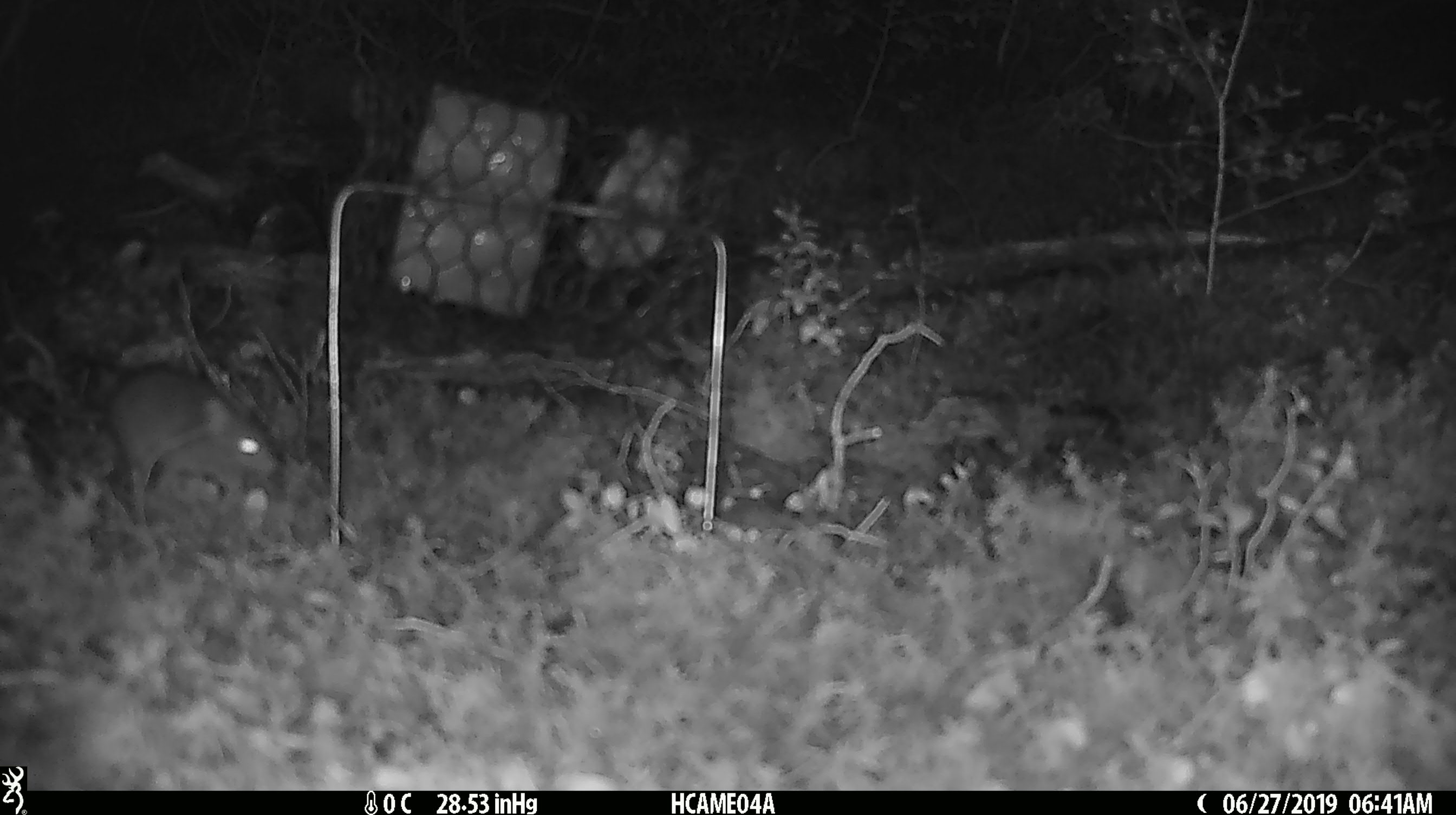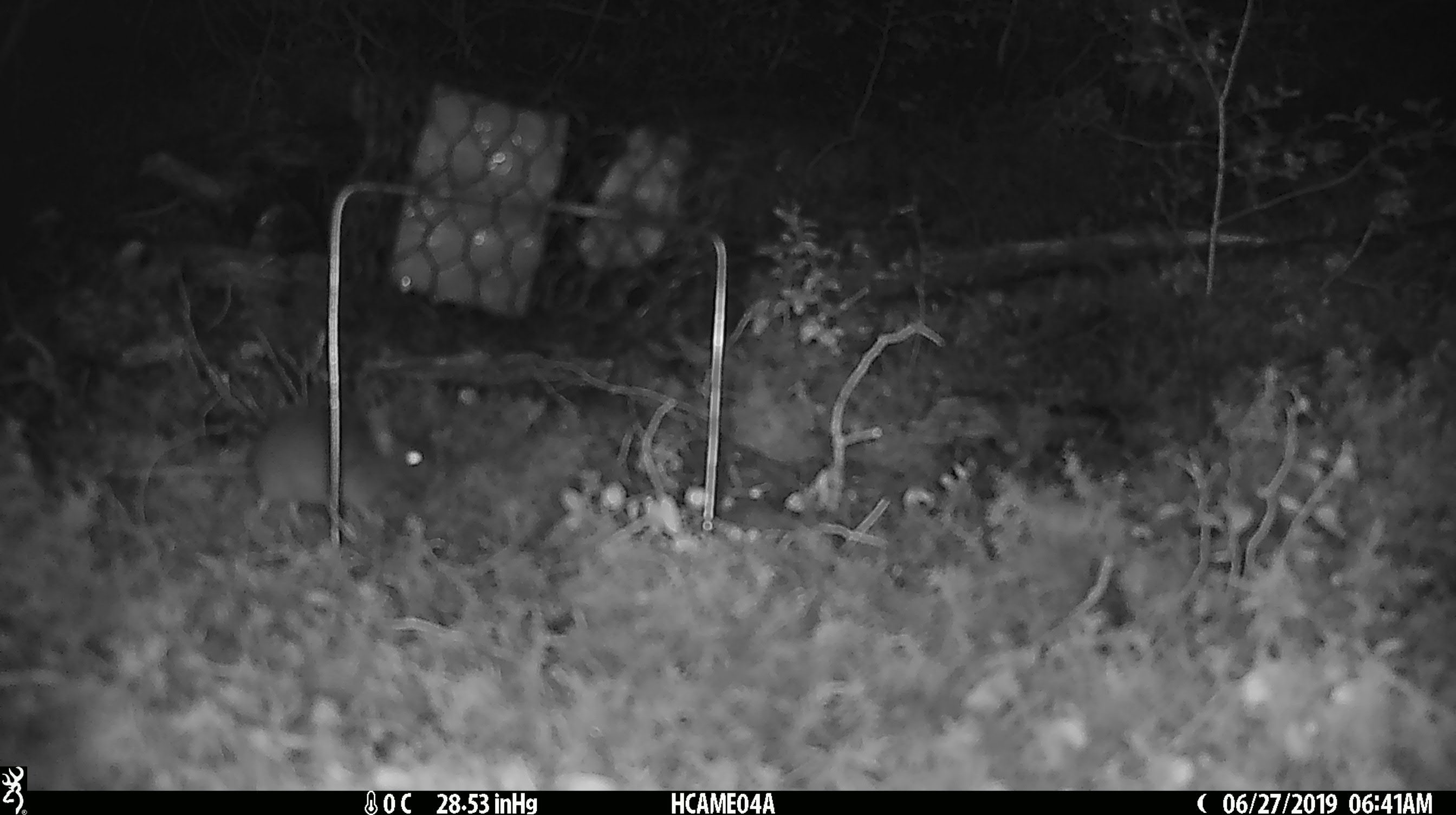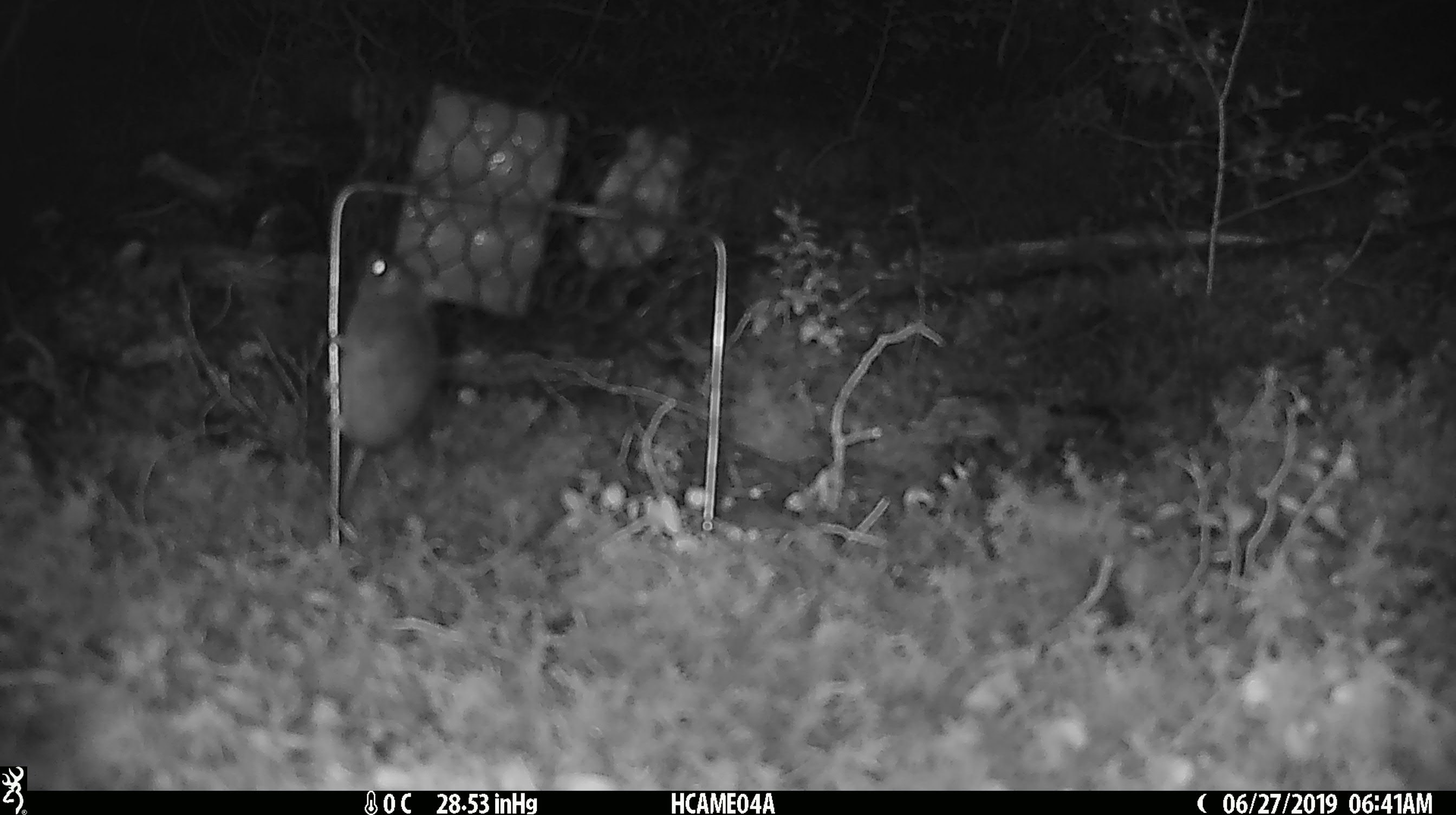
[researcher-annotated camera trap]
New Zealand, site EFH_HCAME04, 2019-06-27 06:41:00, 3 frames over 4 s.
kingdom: Animalia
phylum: Chordata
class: Mammalia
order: Rodentia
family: Muridae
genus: Mus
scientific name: Mus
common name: mouse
Mouse (Mus).